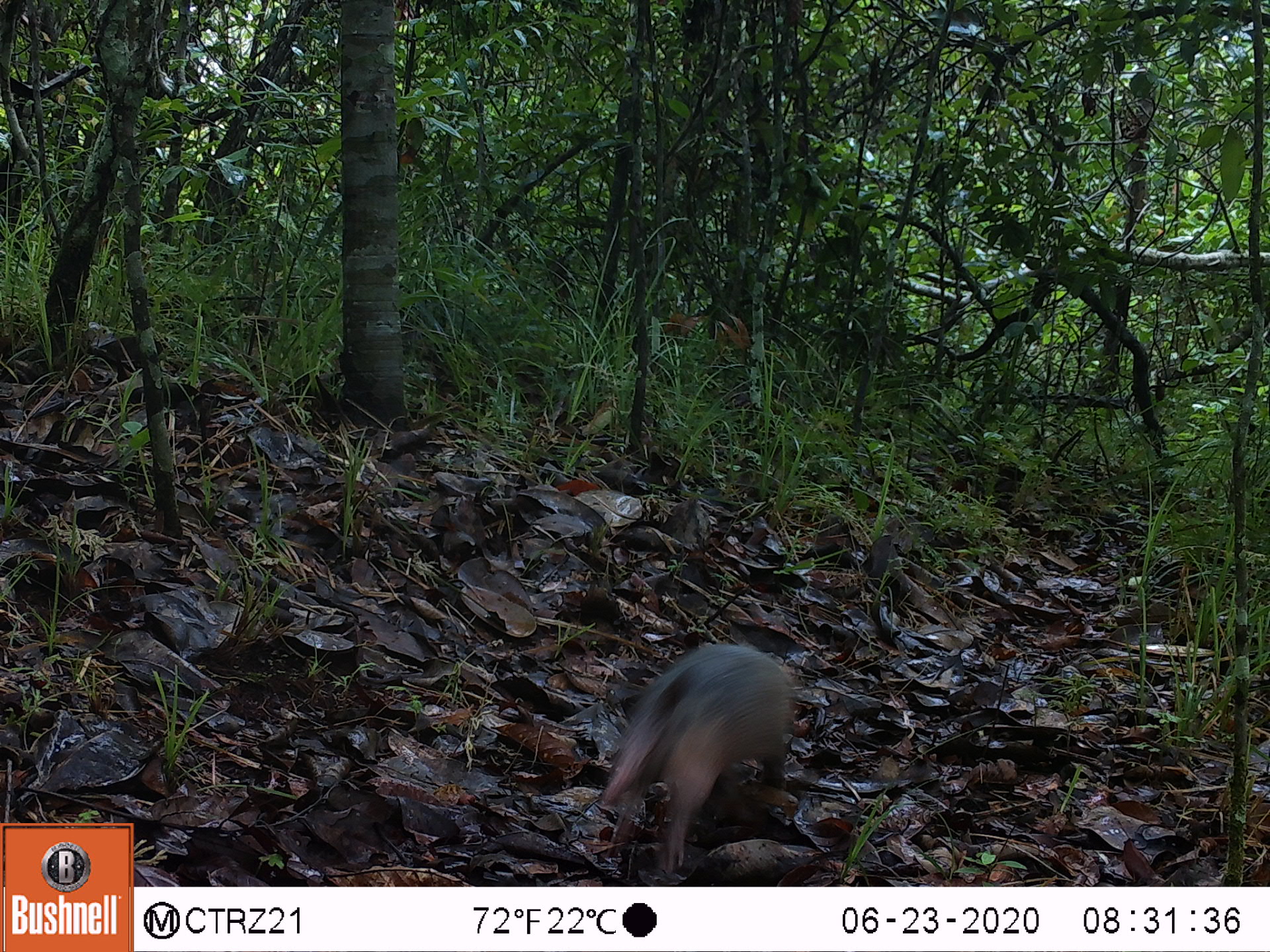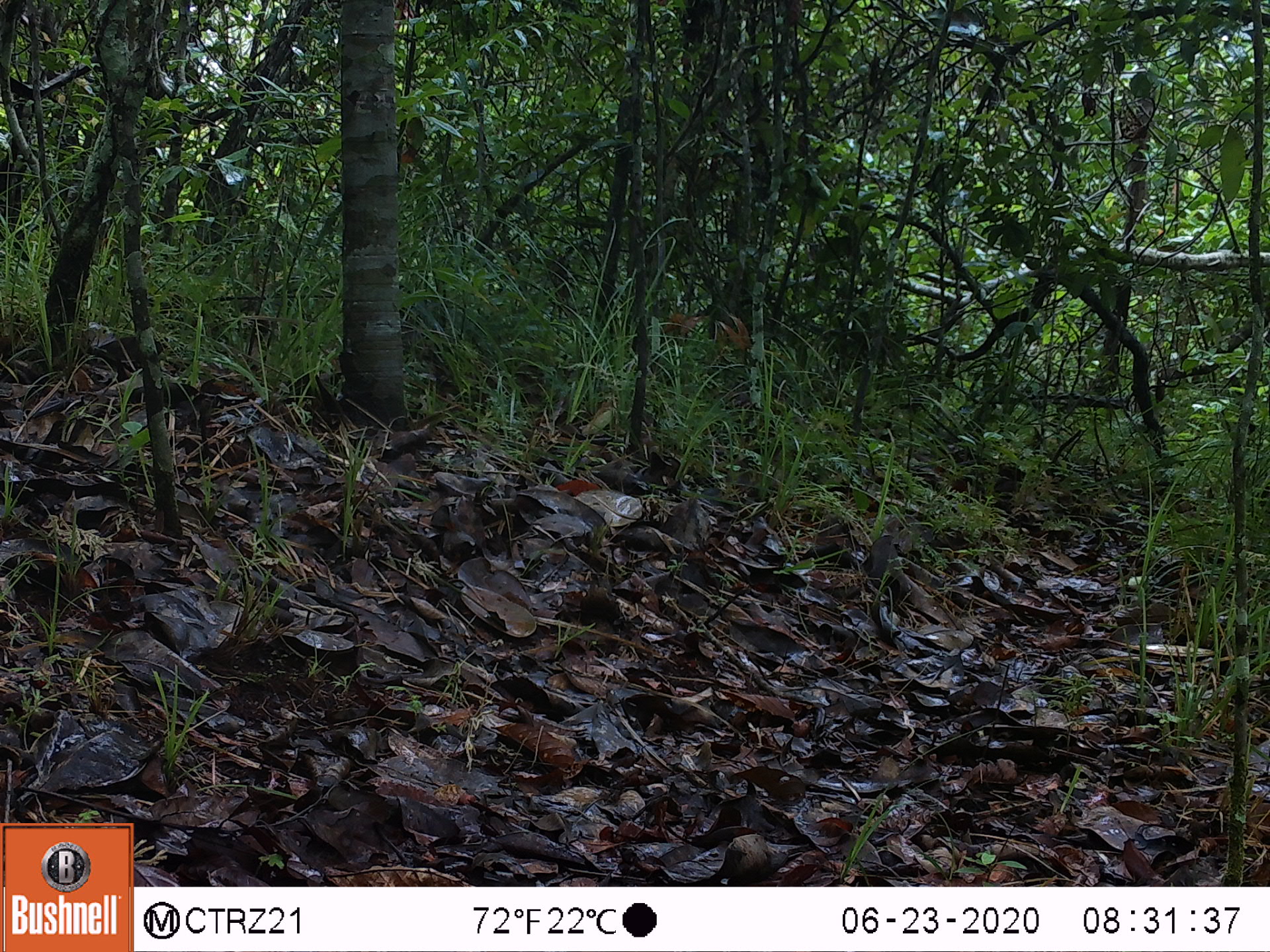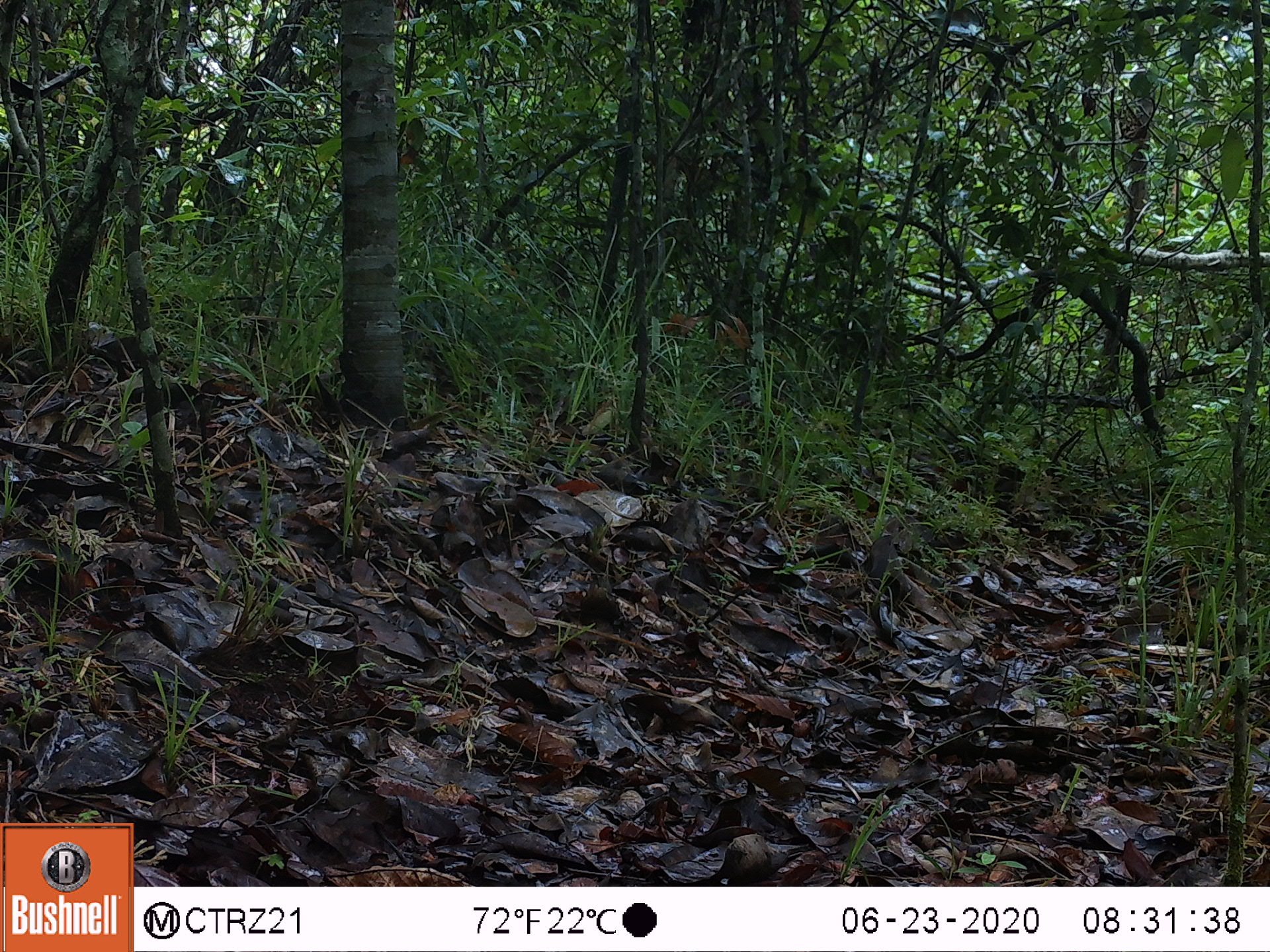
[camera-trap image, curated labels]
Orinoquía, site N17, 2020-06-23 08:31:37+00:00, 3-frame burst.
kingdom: Animalia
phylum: Chordata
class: Mammalia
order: Cingulata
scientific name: Cingulata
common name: armadillo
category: unknown armadillo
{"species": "unknown armadillo (armadillo) (Cingulata)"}